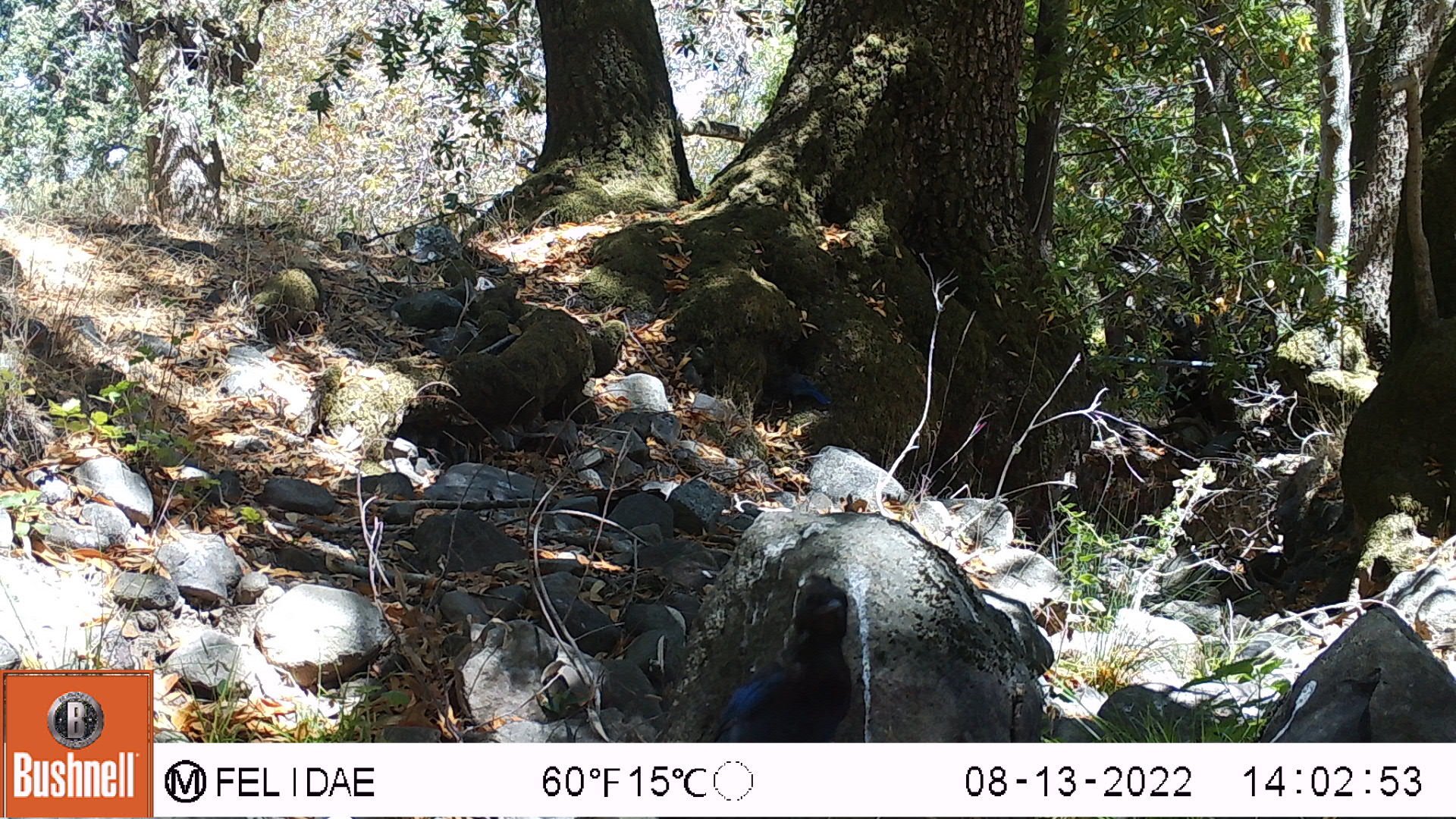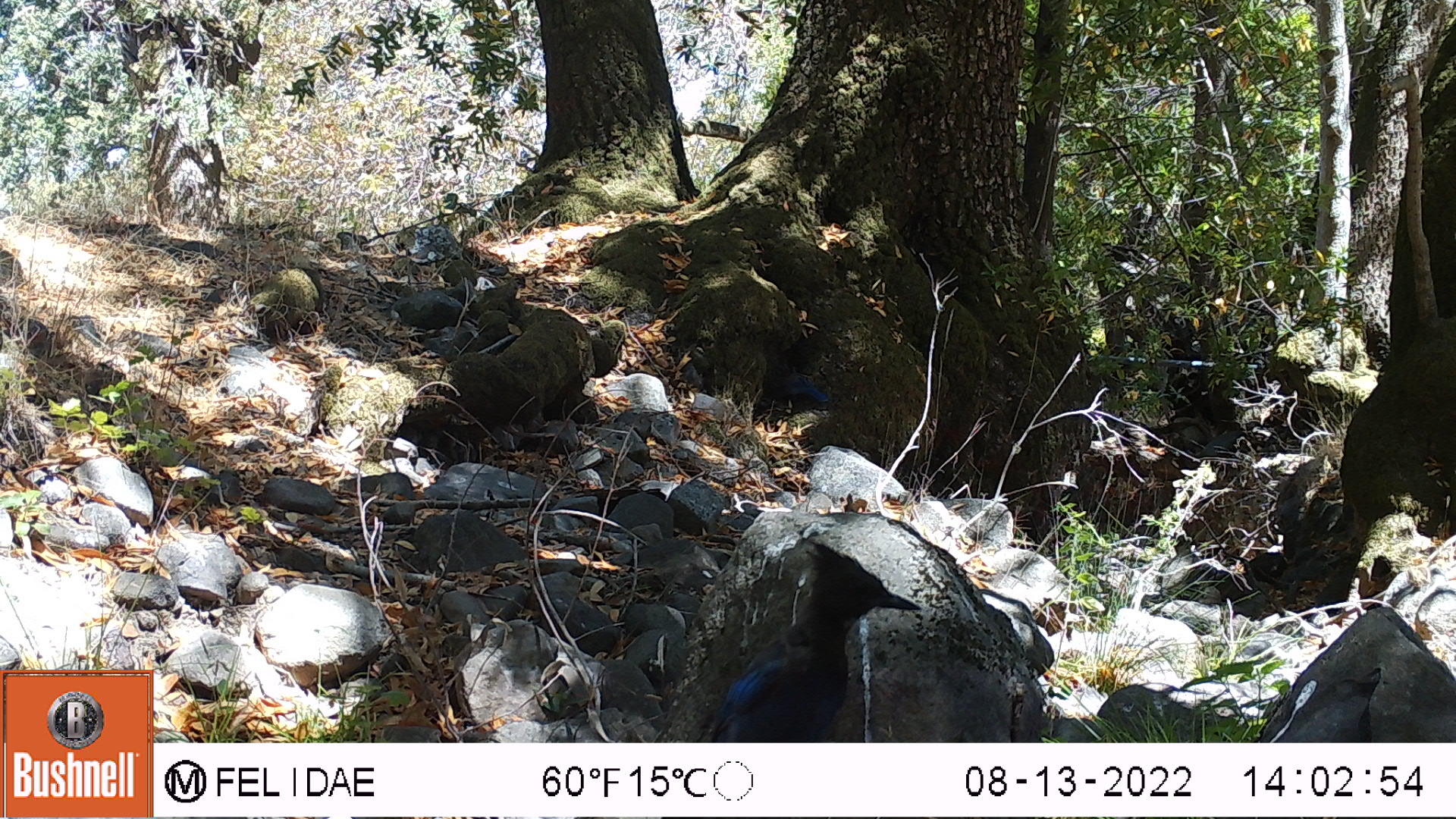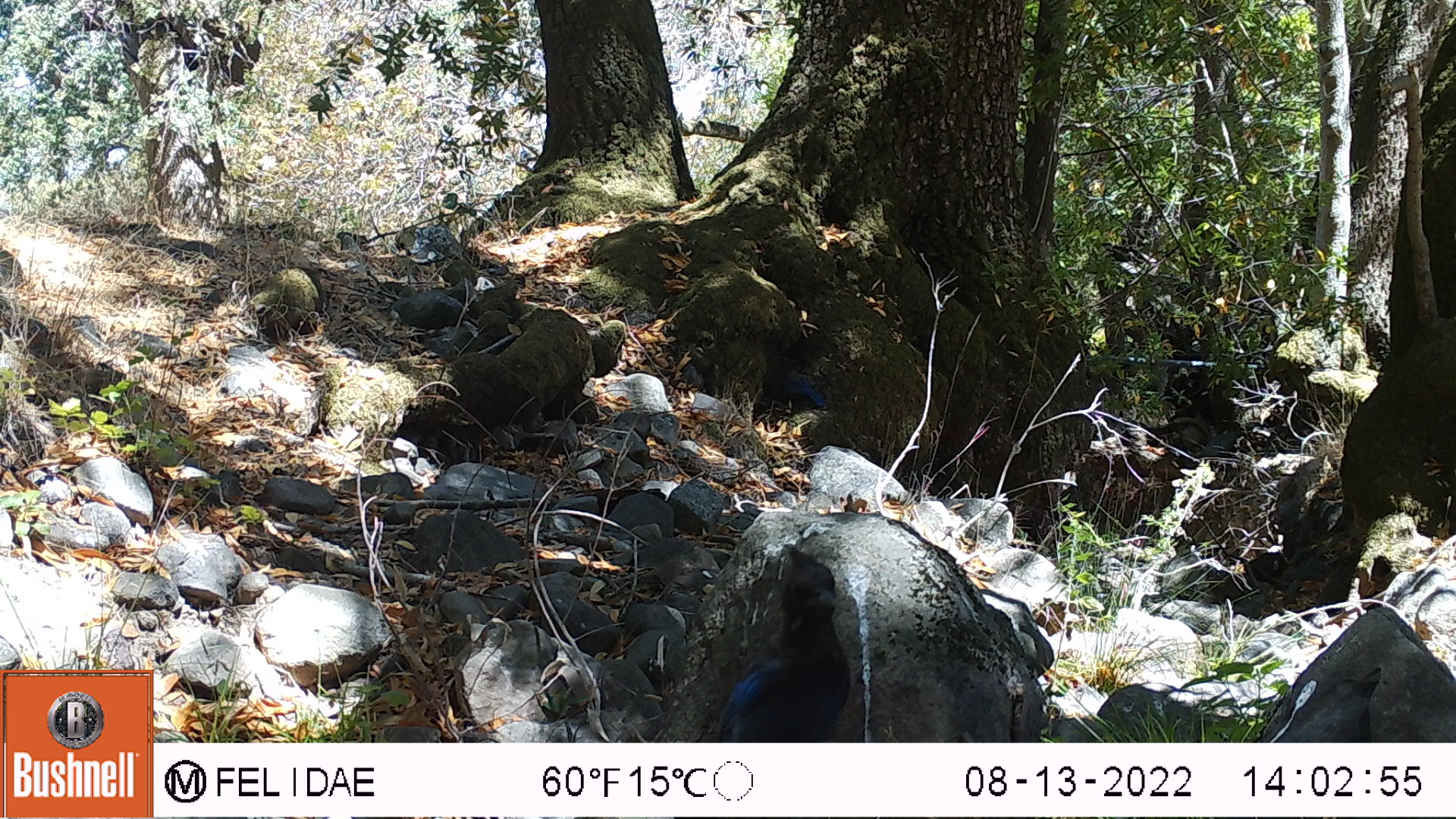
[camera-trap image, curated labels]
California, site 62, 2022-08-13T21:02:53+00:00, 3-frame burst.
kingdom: Animalia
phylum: Chordata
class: Aves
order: Passeriformes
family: Corvidae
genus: Cyanocitta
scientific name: Cyanocitta stelleri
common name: steller's jay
Steller's jay (Cyanocitta stelleri).